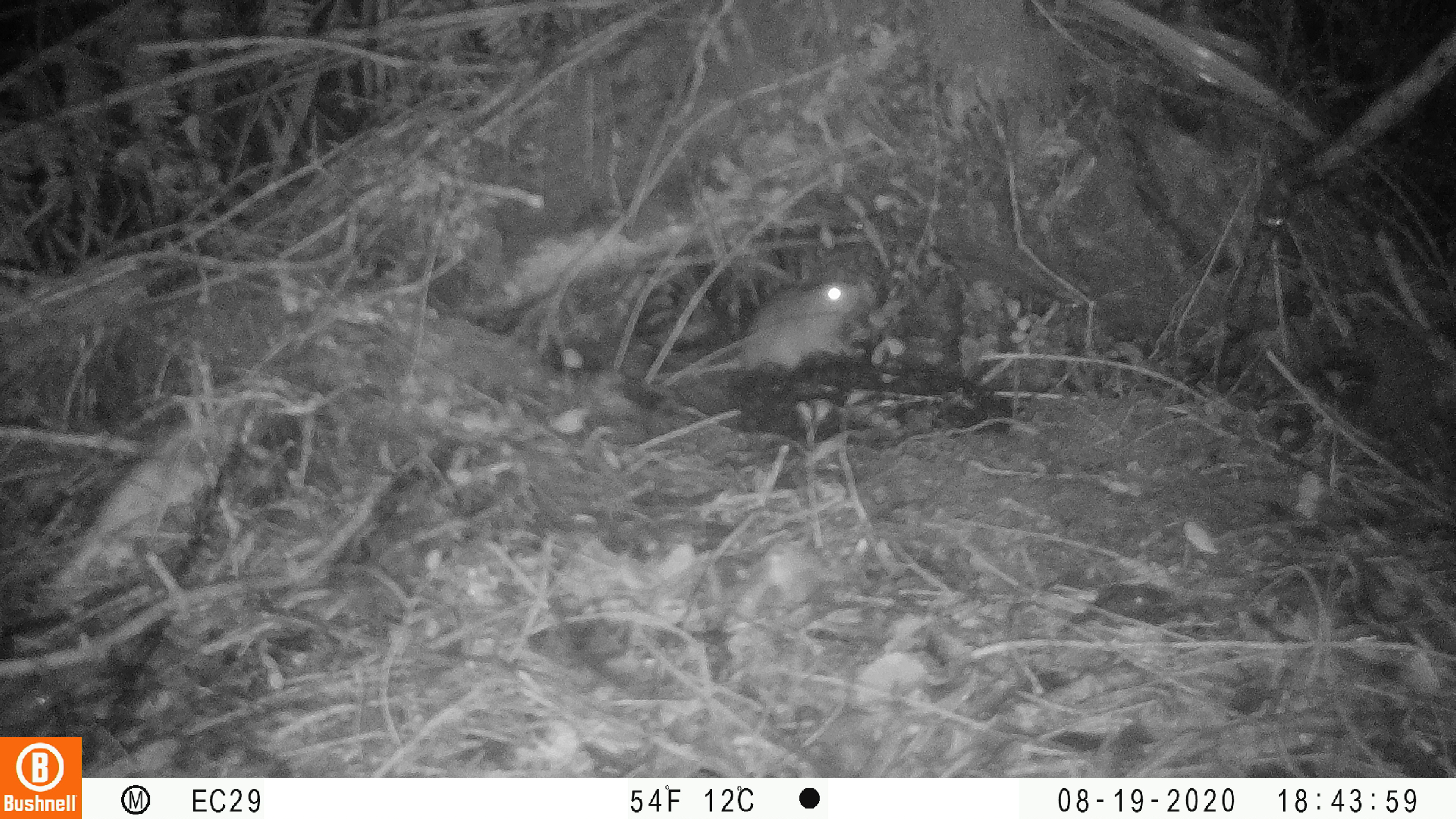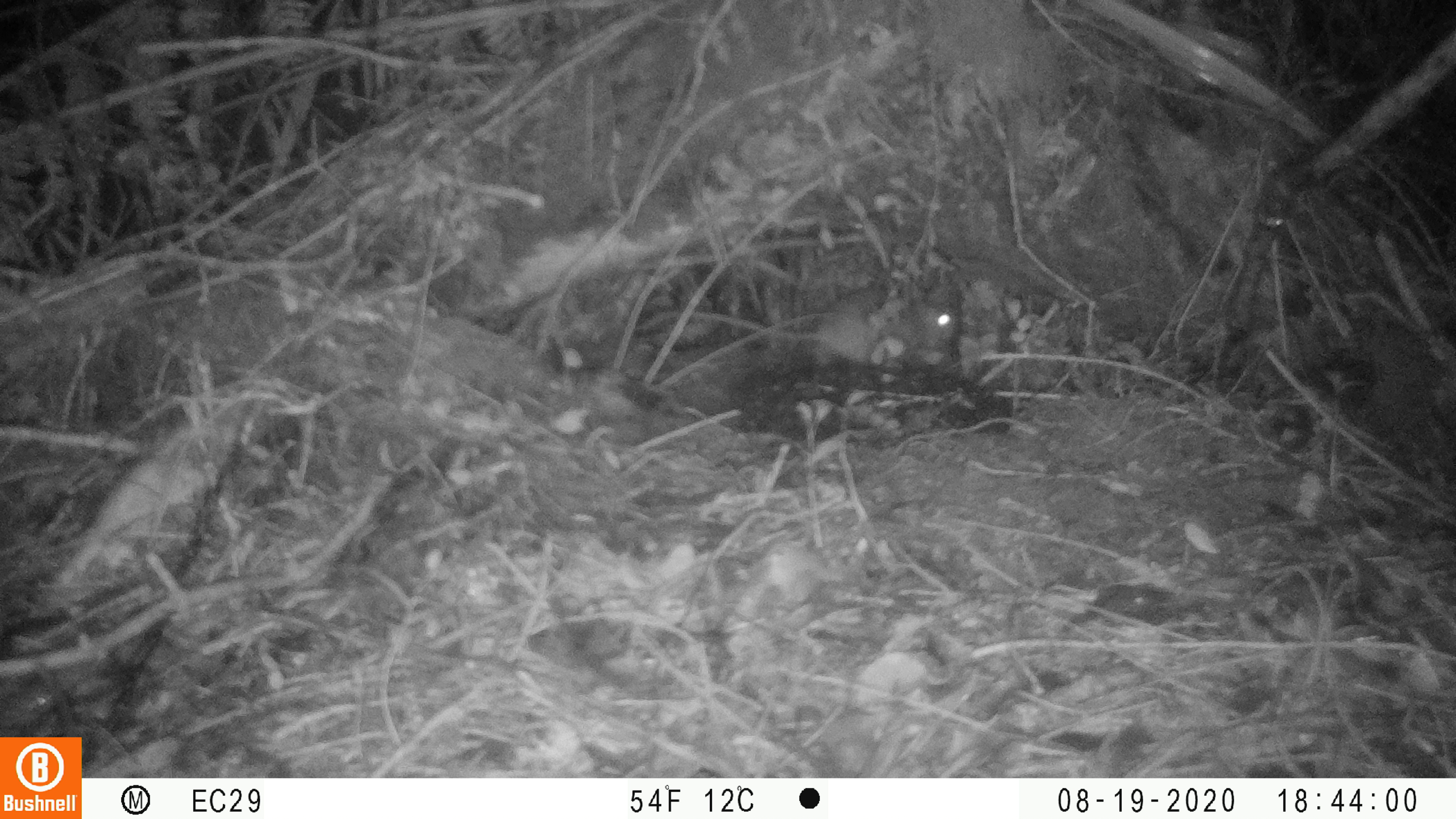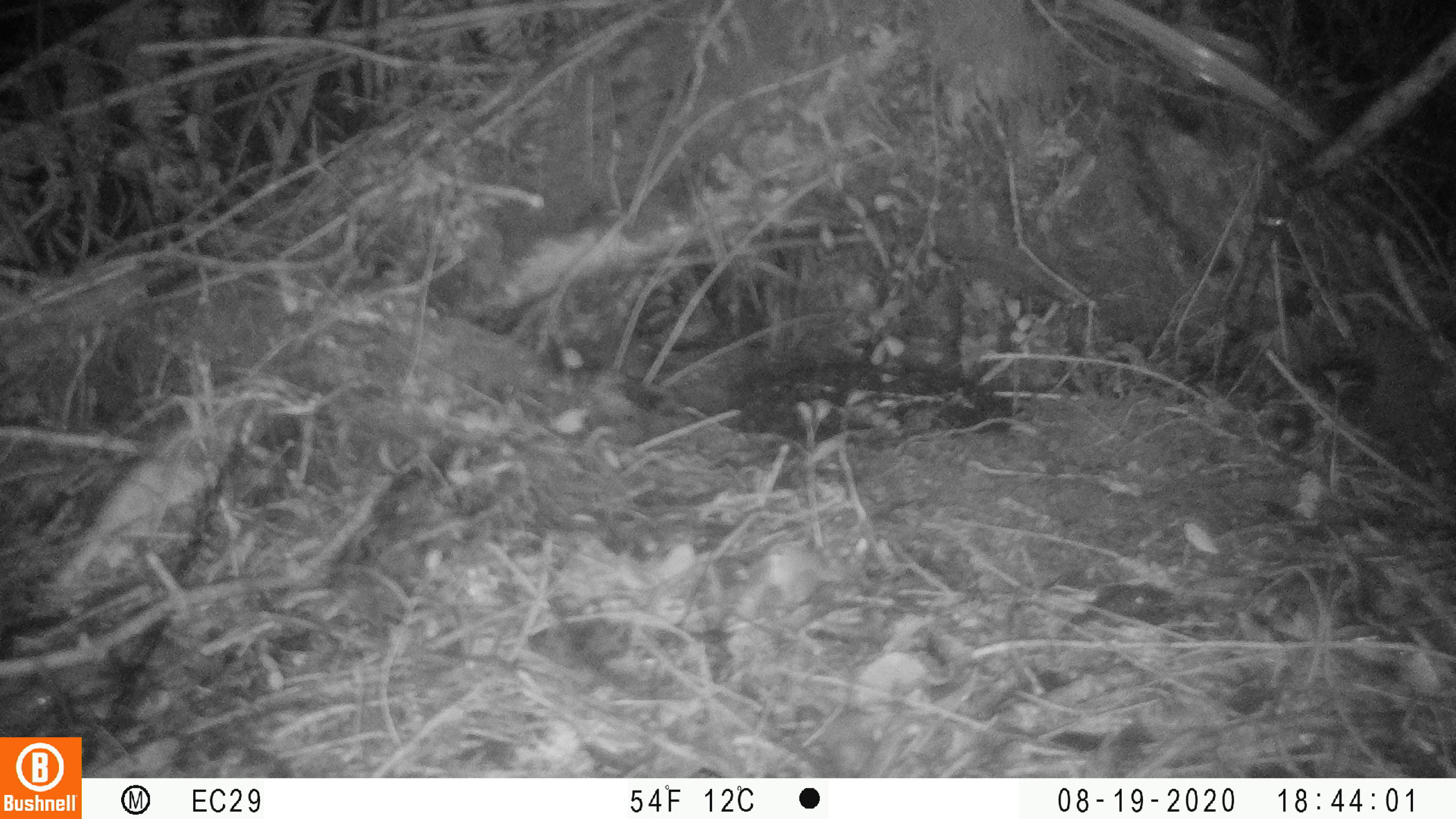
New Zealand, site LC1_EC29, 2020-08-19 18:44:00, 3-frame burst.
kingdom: Animalia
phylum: Chordata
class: Mammalia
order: Rodentia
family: Muridae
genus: Rattus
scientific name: Rattus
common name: rat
Rat (Rattus).